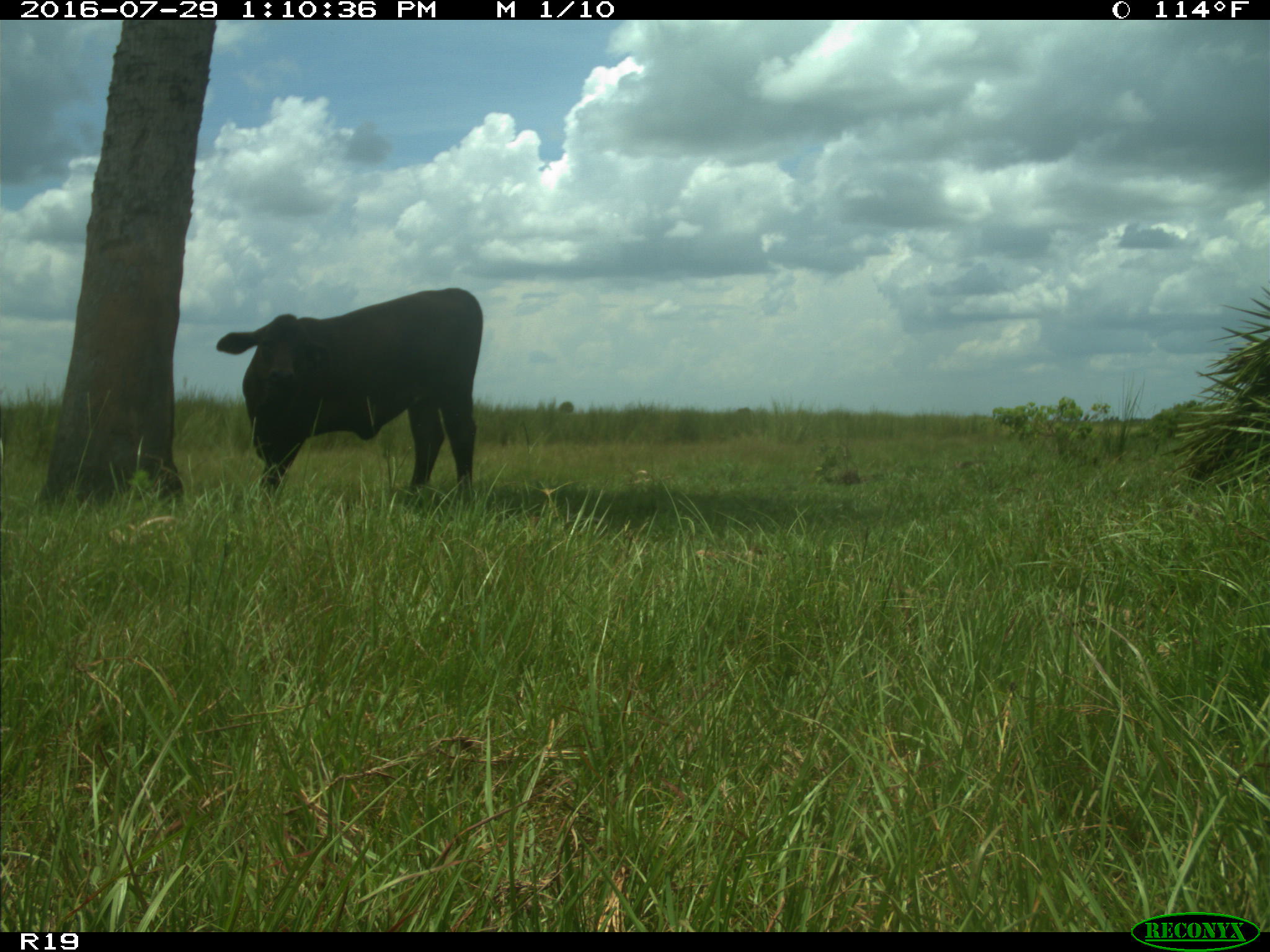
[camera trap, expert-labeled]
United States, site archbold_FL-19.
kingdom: Animalia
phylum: Chordata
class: Mammalia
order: Artiodactyla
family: Bovidae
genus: Bos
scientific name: Bos taurus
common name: domestic cow